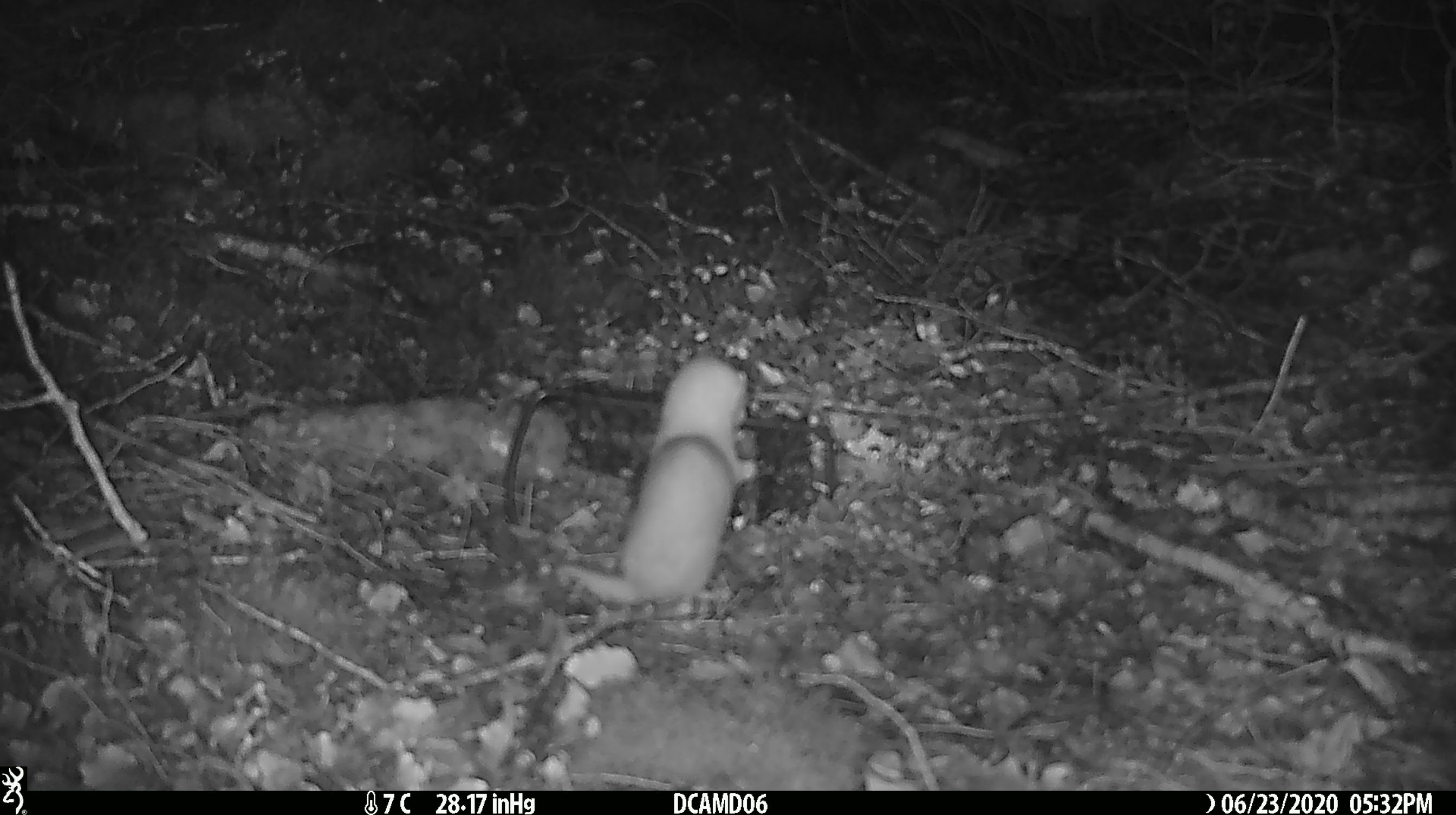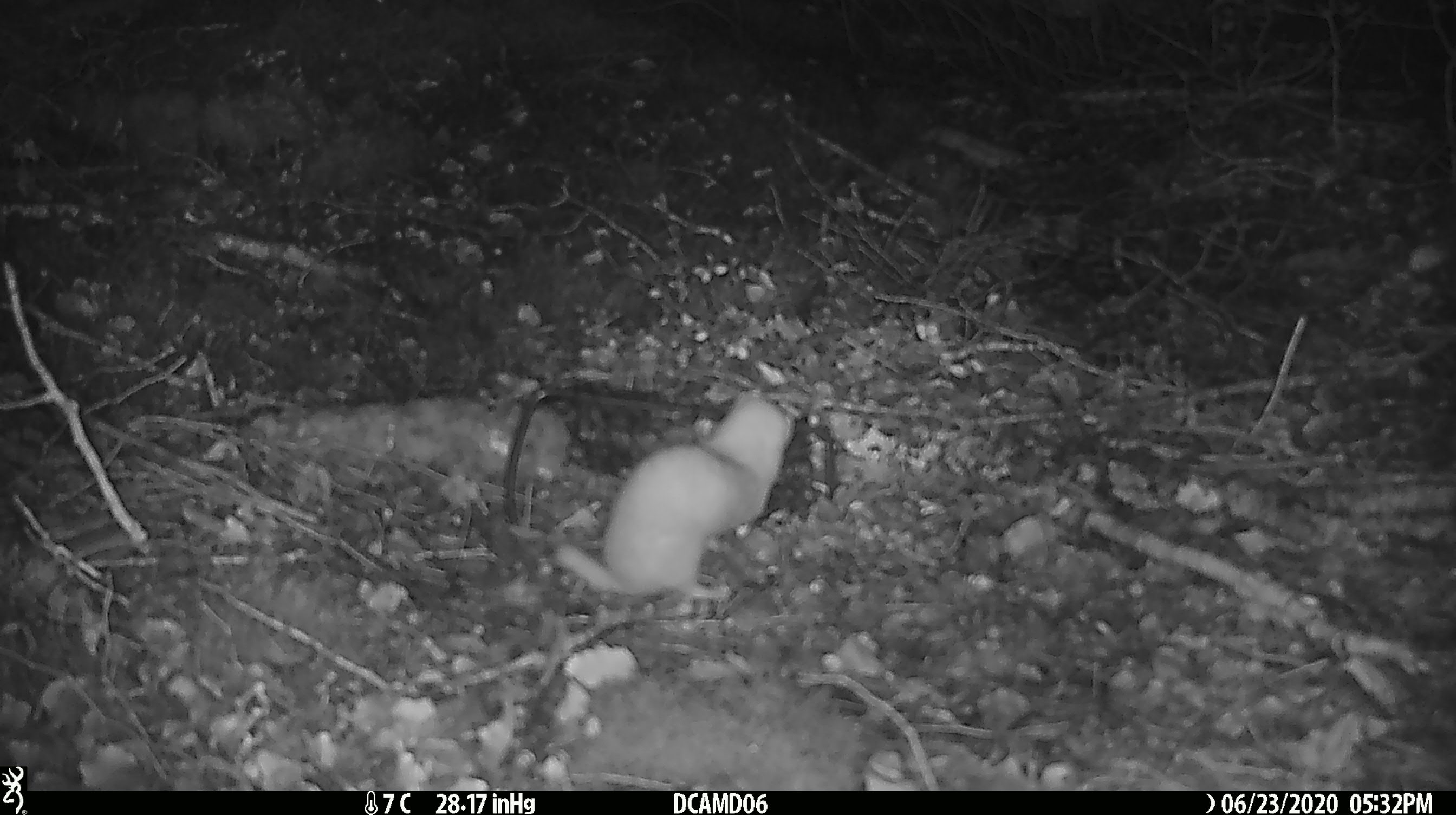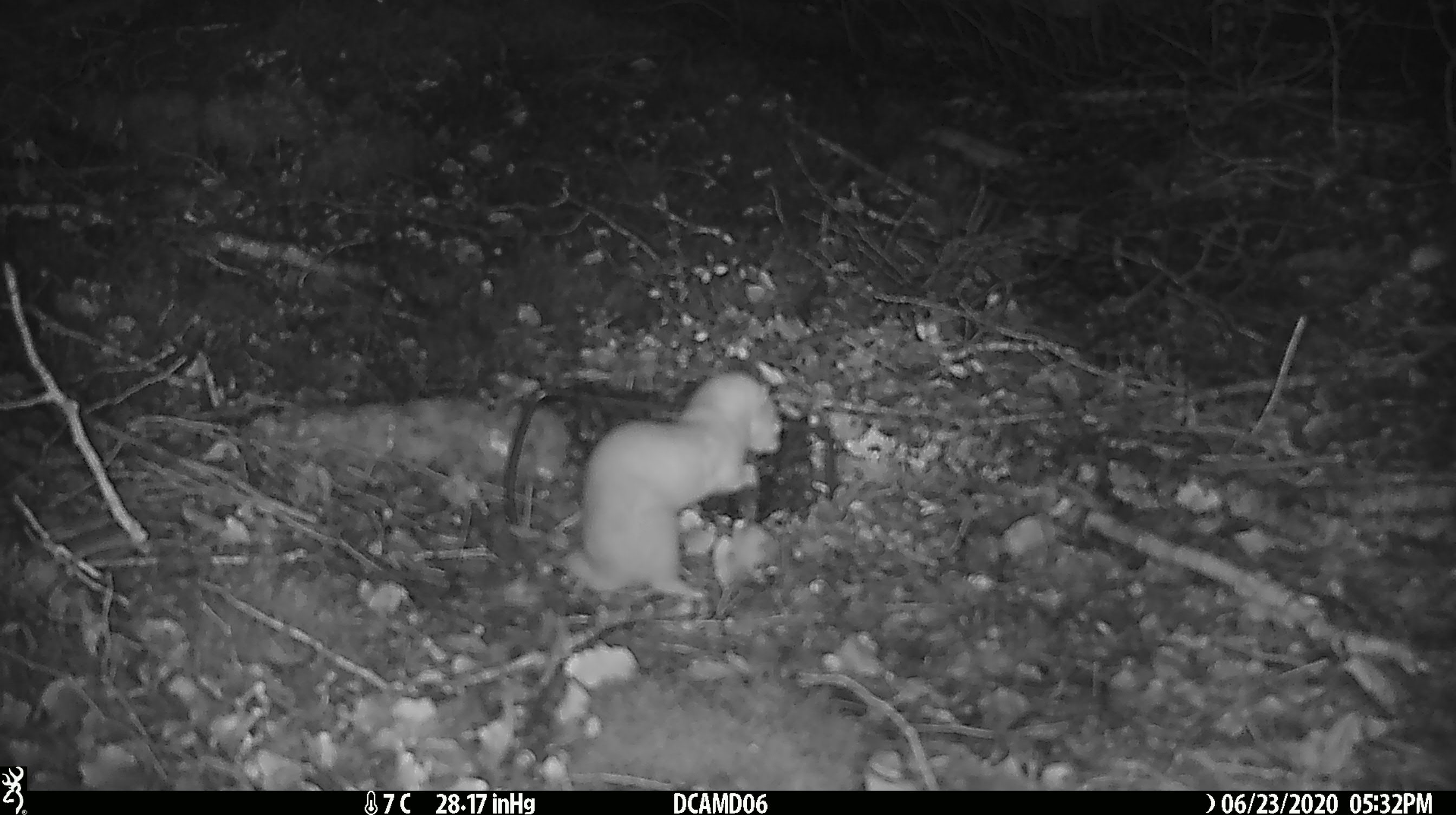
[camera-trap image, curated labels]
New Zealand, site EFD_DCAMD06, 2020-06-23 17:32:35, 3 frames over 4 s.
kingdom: Animalia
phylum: Chordata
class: Mammalia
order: Carnivora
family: Mustelidae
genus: Mustela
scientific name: Mustela nivalis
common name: least weasel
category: weasel